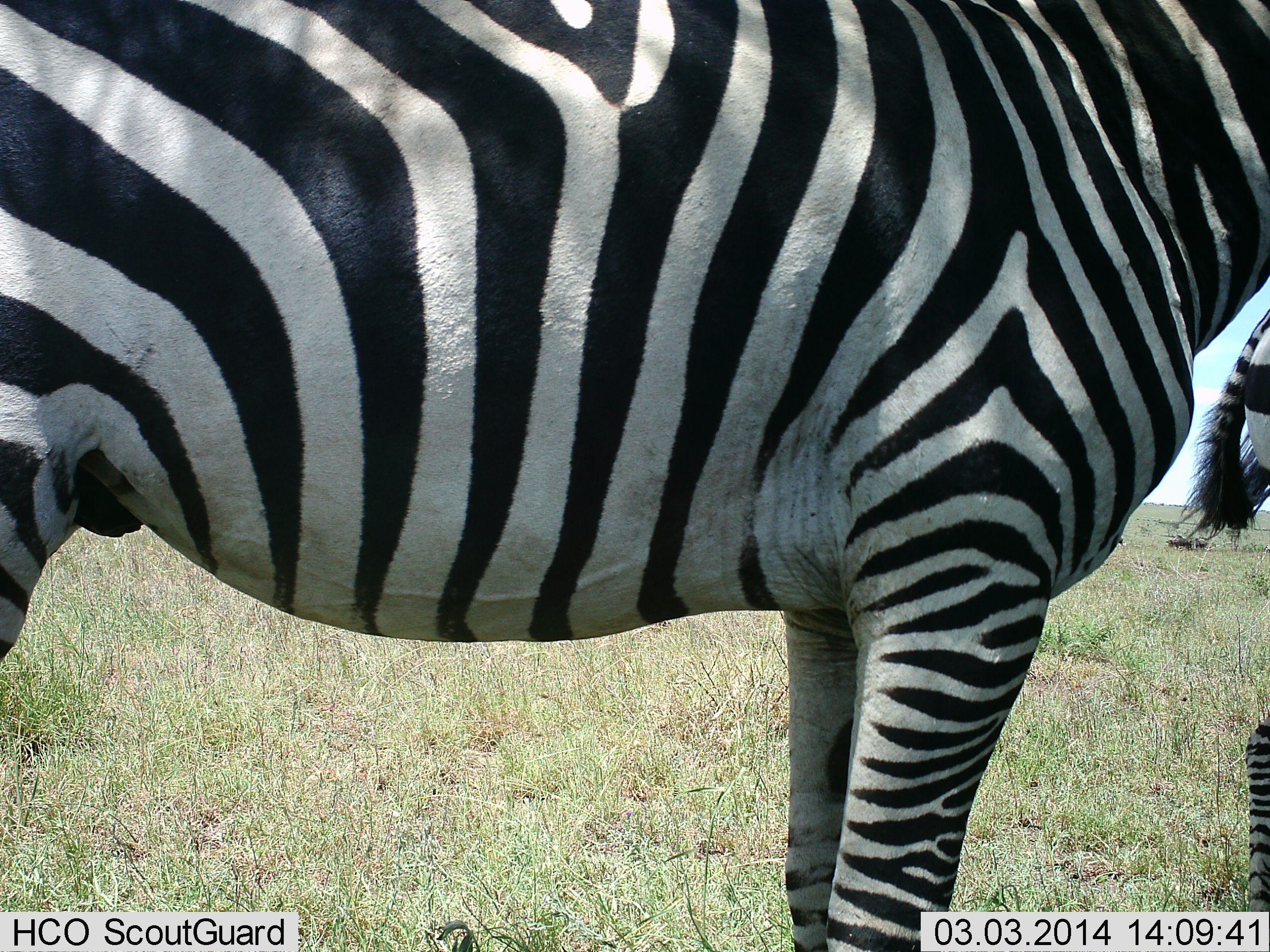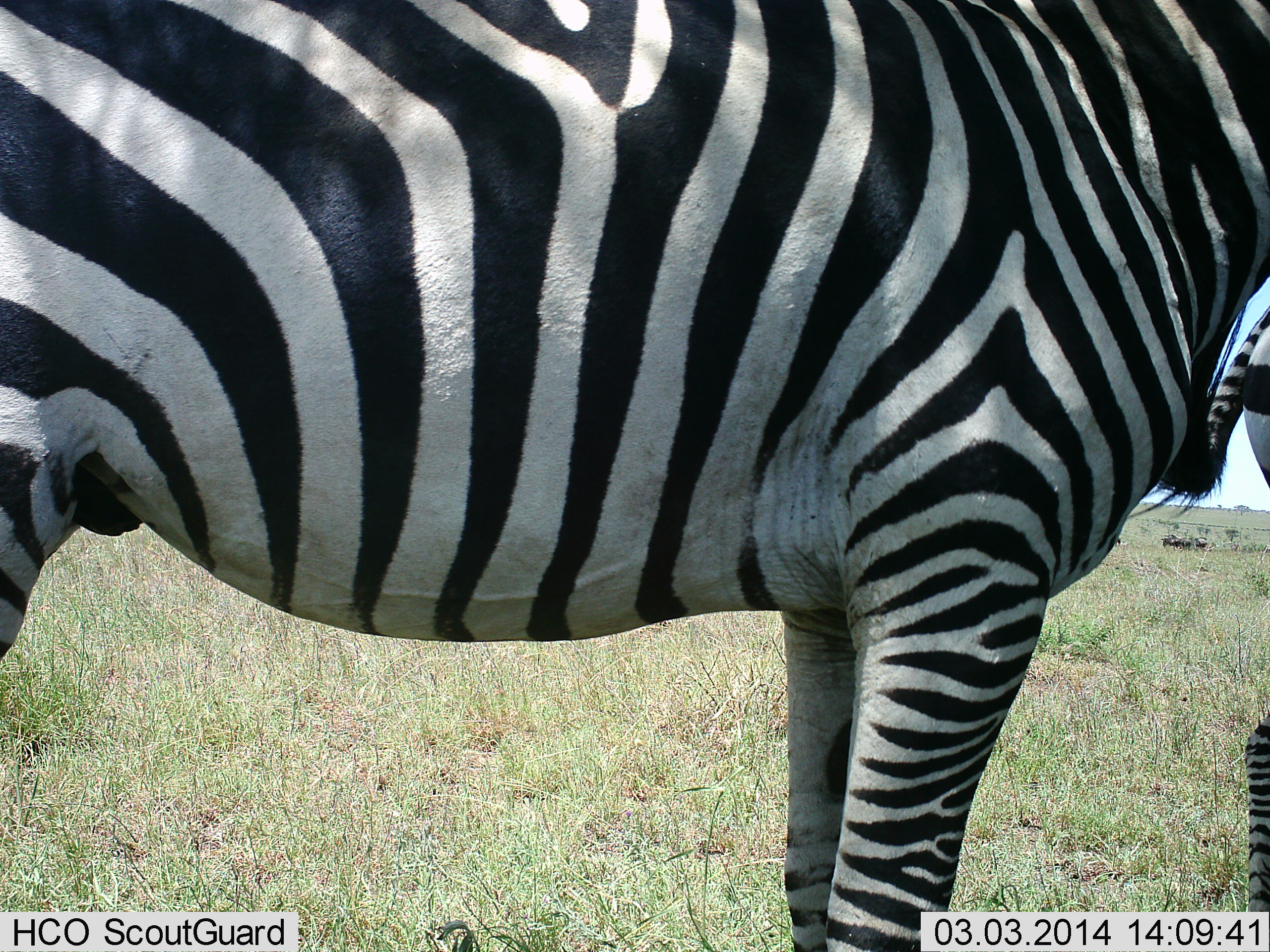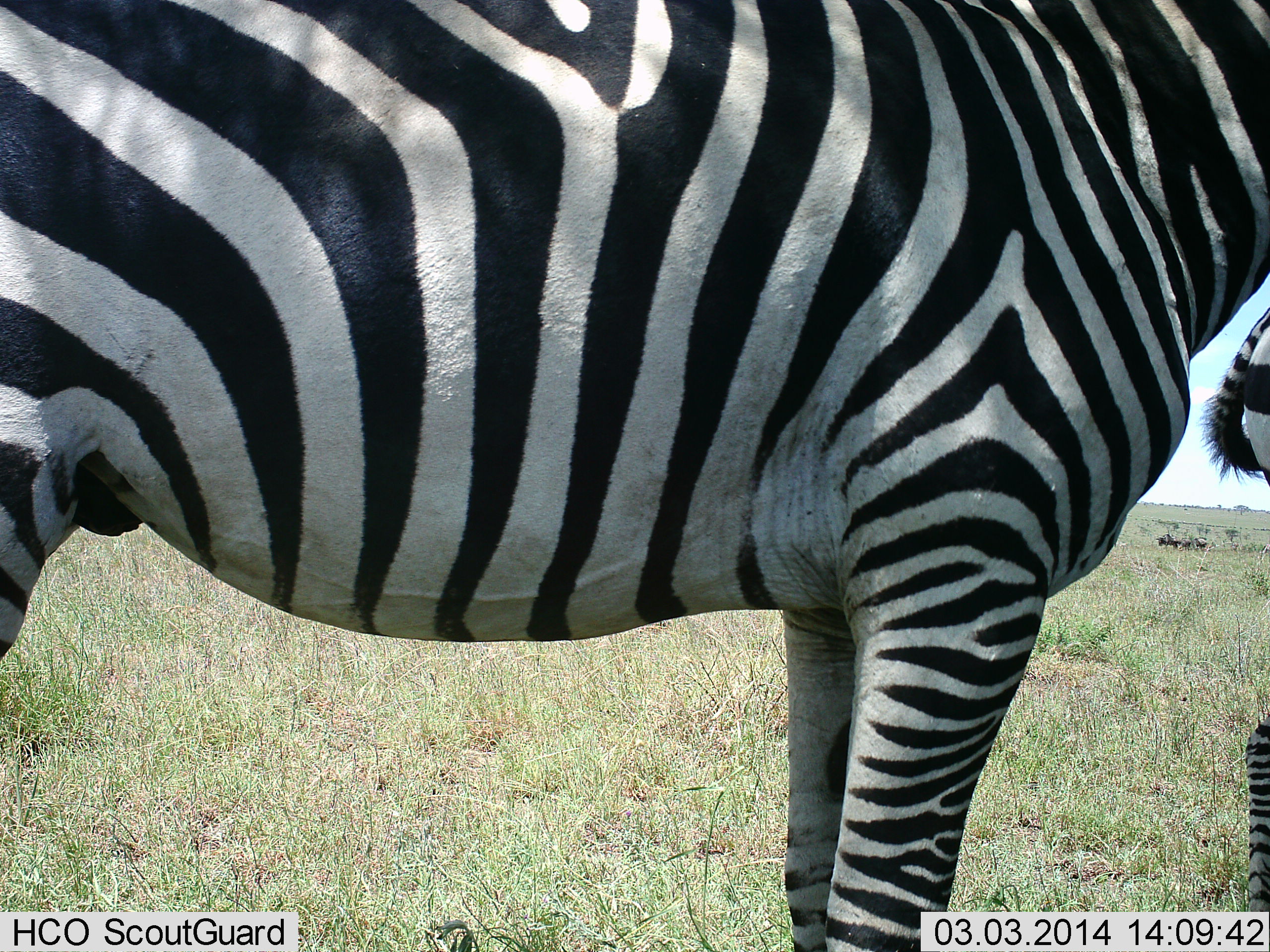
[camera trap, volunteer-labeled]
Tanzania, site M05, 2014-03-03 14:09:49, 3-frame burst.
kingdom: Animalia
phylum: Chordata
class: Mammalia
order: Perissodactyla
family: Equidae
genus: Equus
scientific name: Equus quagga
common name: plains zebra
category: zebra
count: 2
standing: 100%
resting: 0%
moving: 0%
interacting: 0%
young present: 0%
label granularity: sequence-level